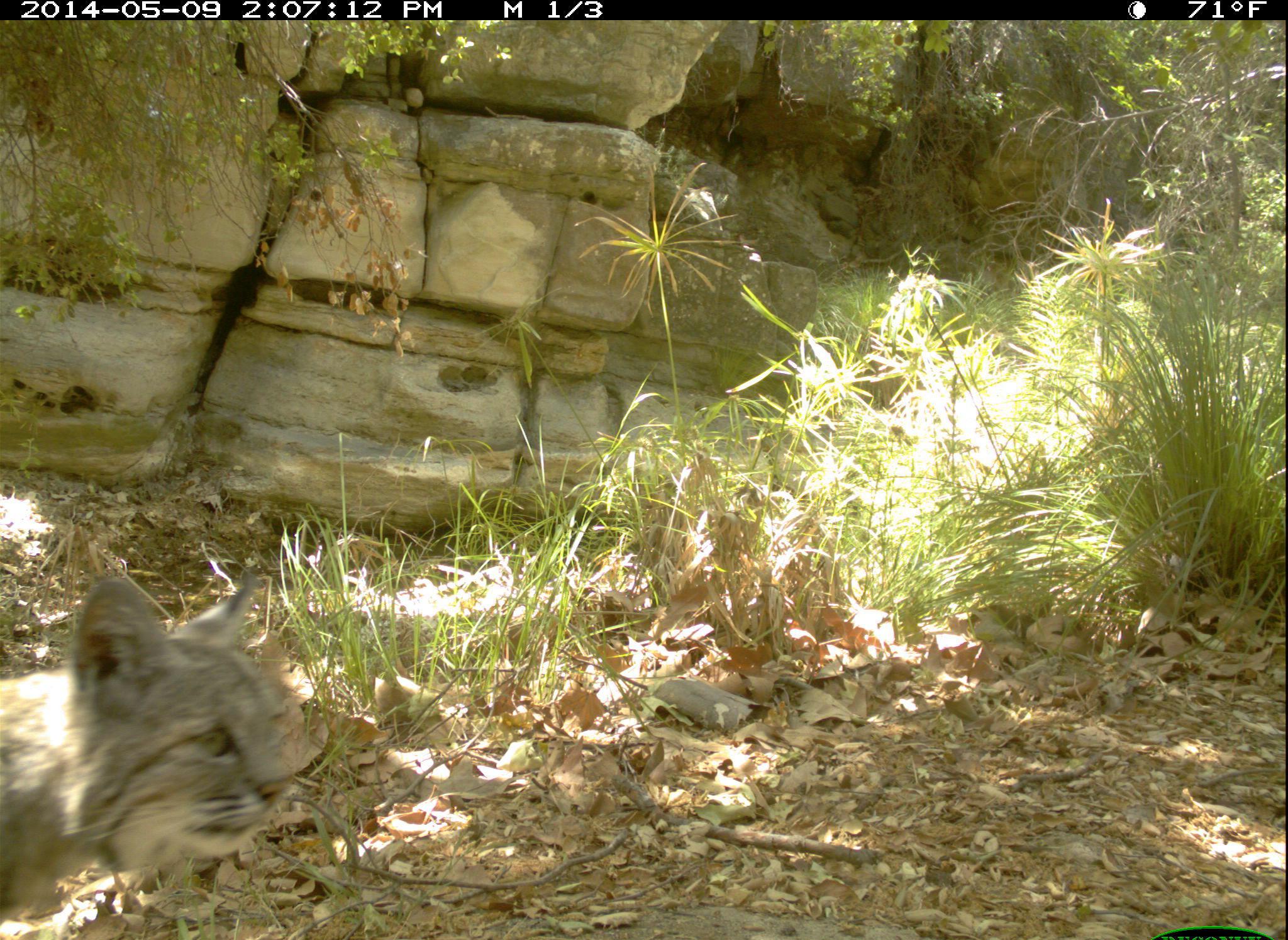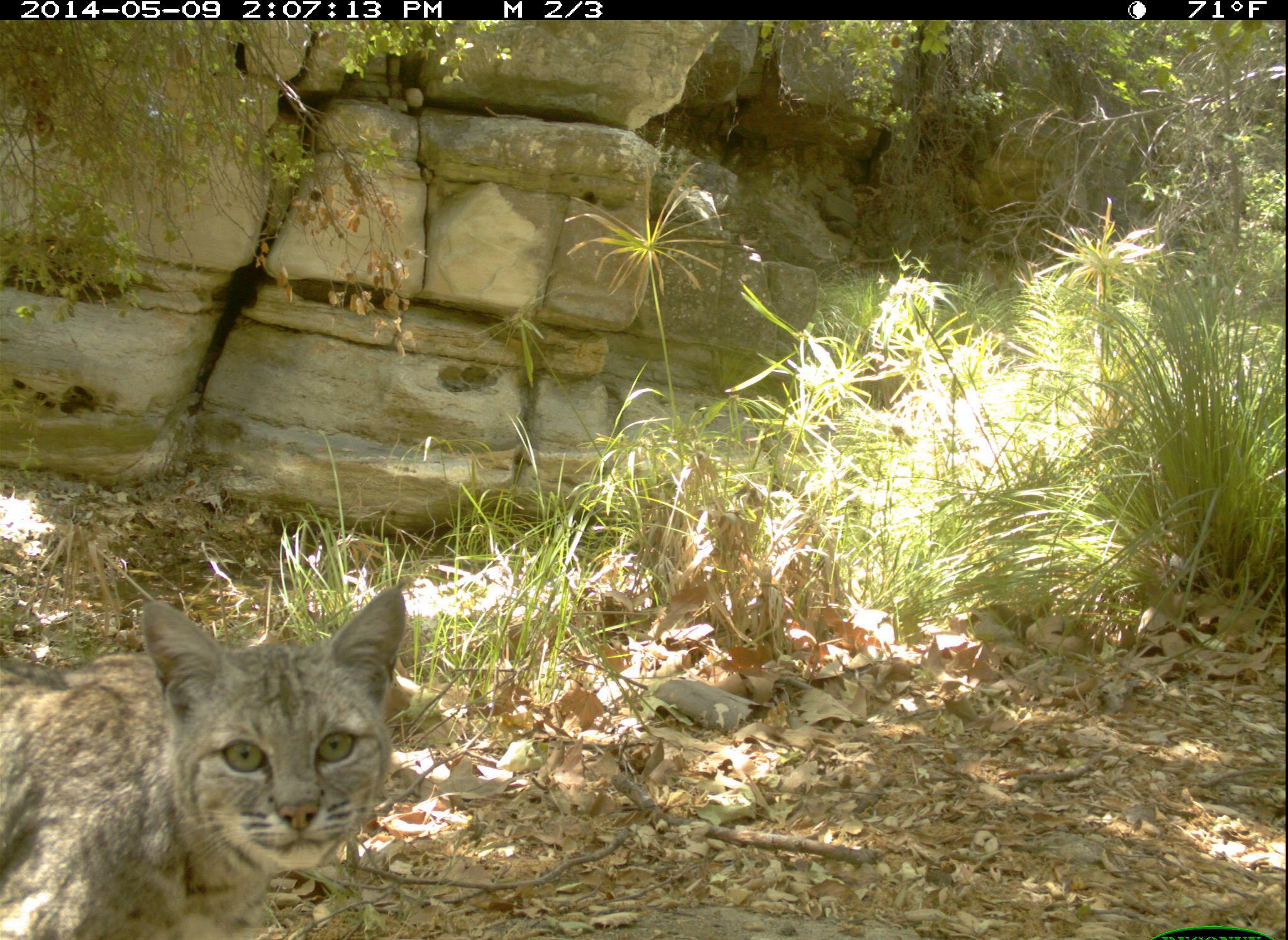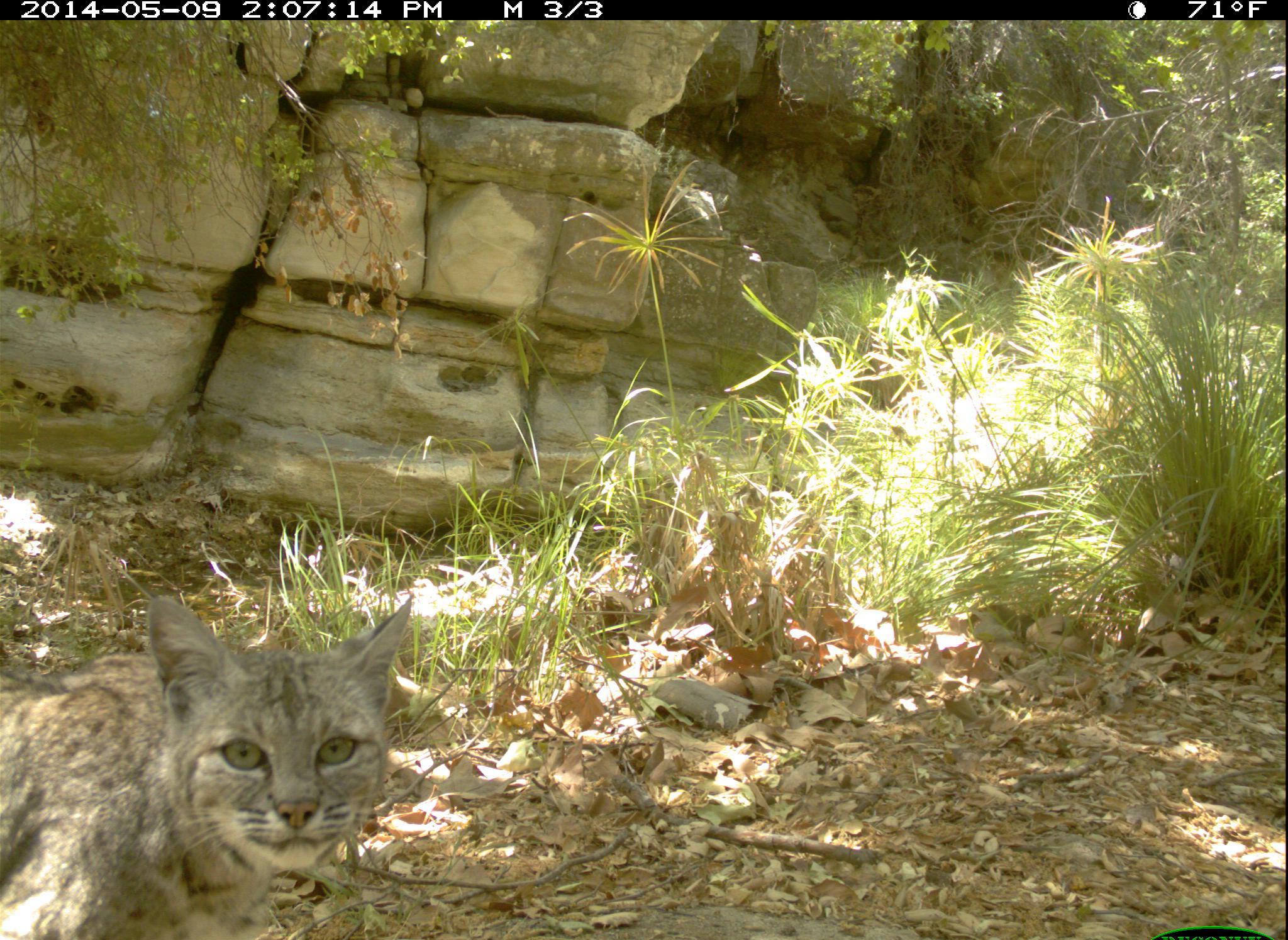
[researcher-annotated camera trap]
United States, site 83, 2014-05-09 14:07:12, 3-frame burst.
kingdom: Animalia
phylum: Chordata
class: Mammalia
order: Carnivora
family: Felidae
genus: Lynx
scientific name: Lynx rufus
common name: bobcat